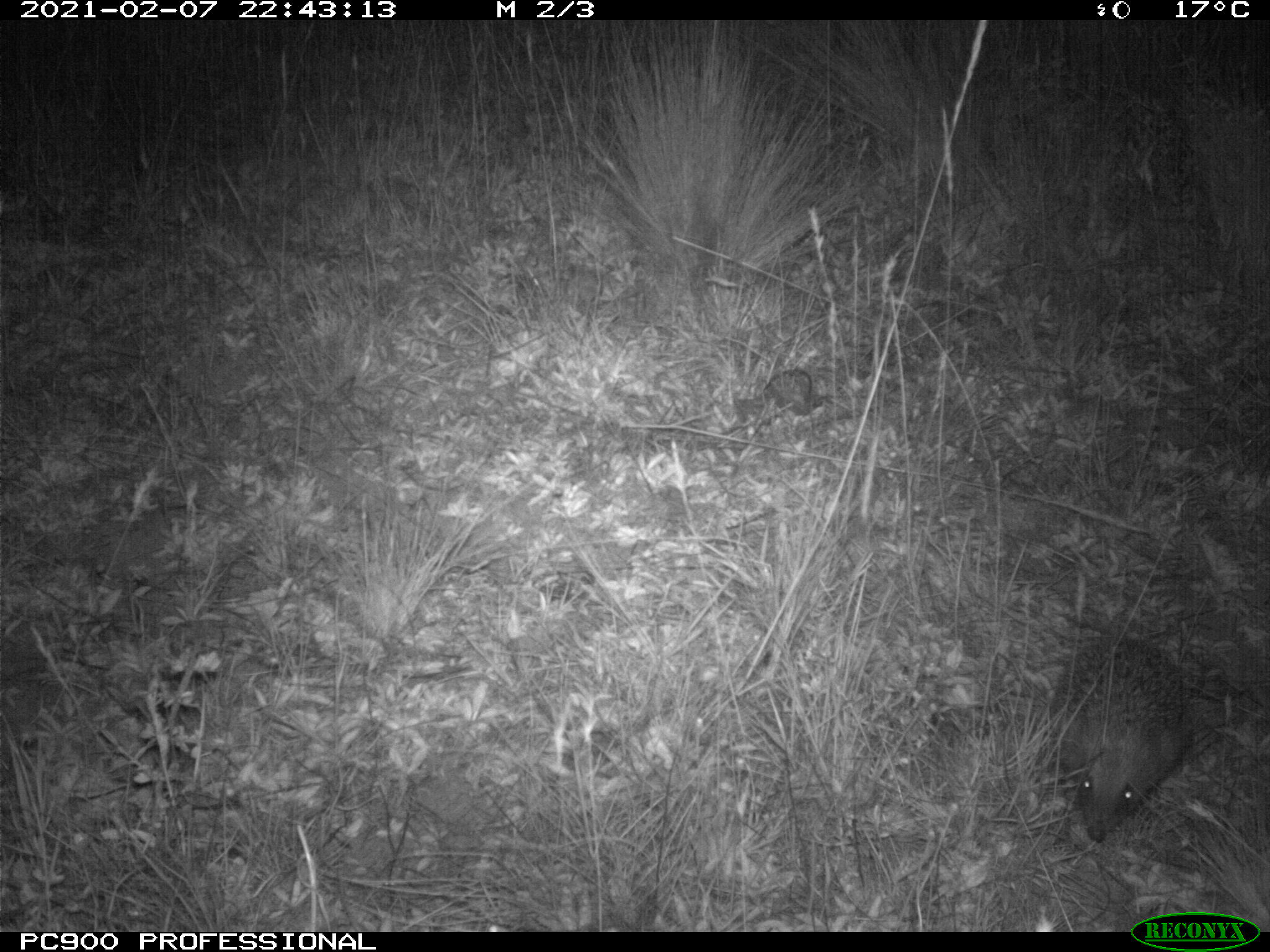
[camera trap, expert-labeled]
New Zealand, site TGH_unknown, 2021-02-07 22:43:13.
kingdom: Animalia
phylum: Chordata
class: Mammalia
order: Eulipotyphla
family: Erinaceidae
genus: Erinaceus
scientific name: Erinaceus europaeus europaeus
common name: european hedgehog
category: hedgehog